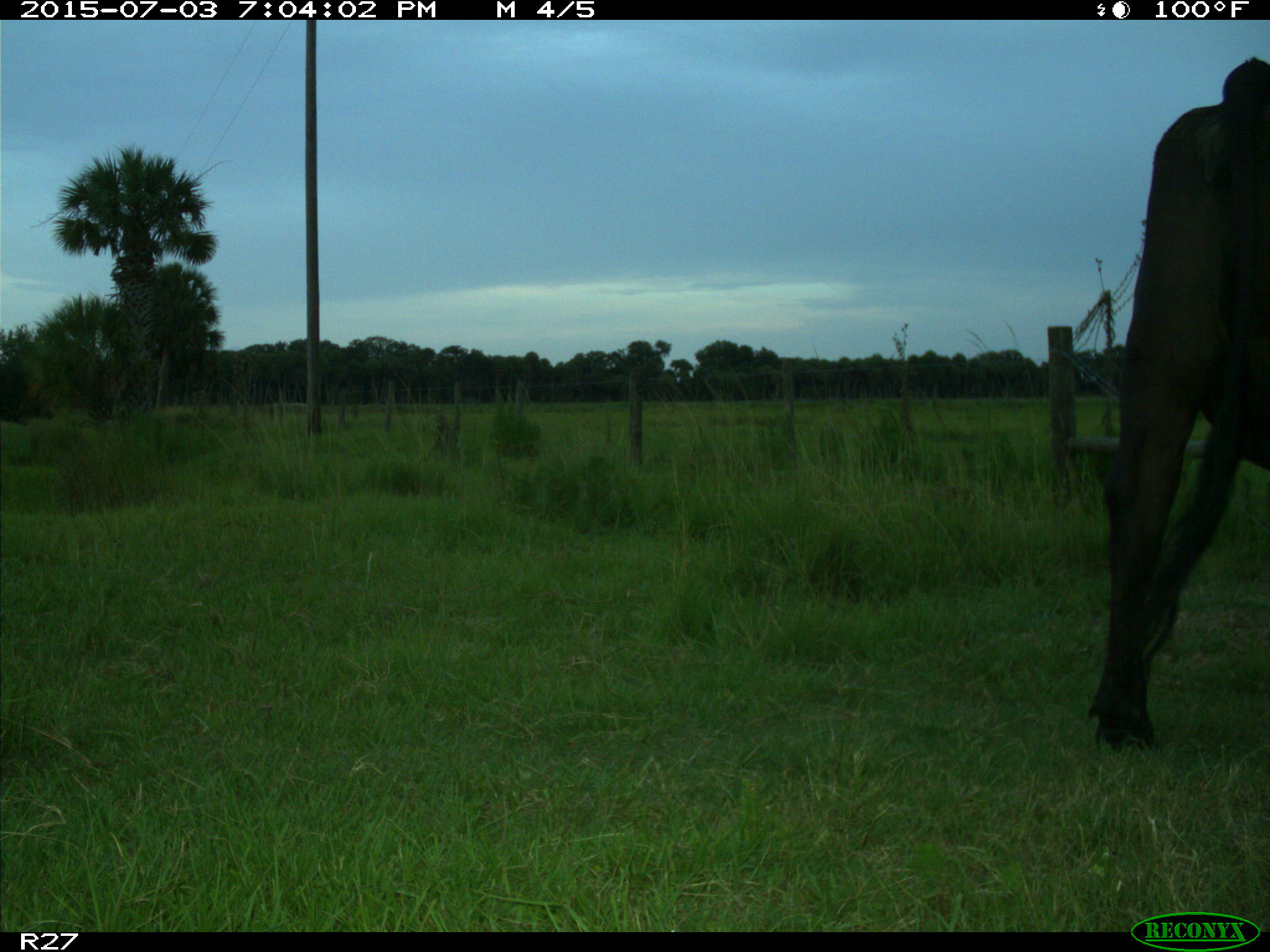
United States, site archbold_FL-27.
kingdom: Animalia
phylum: Chordata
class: Mammalia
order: Artiodactyla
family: Bovidae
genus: Bos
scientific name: Bos taurus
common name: domestic cow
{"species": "Bos taurus (domestic cow)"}